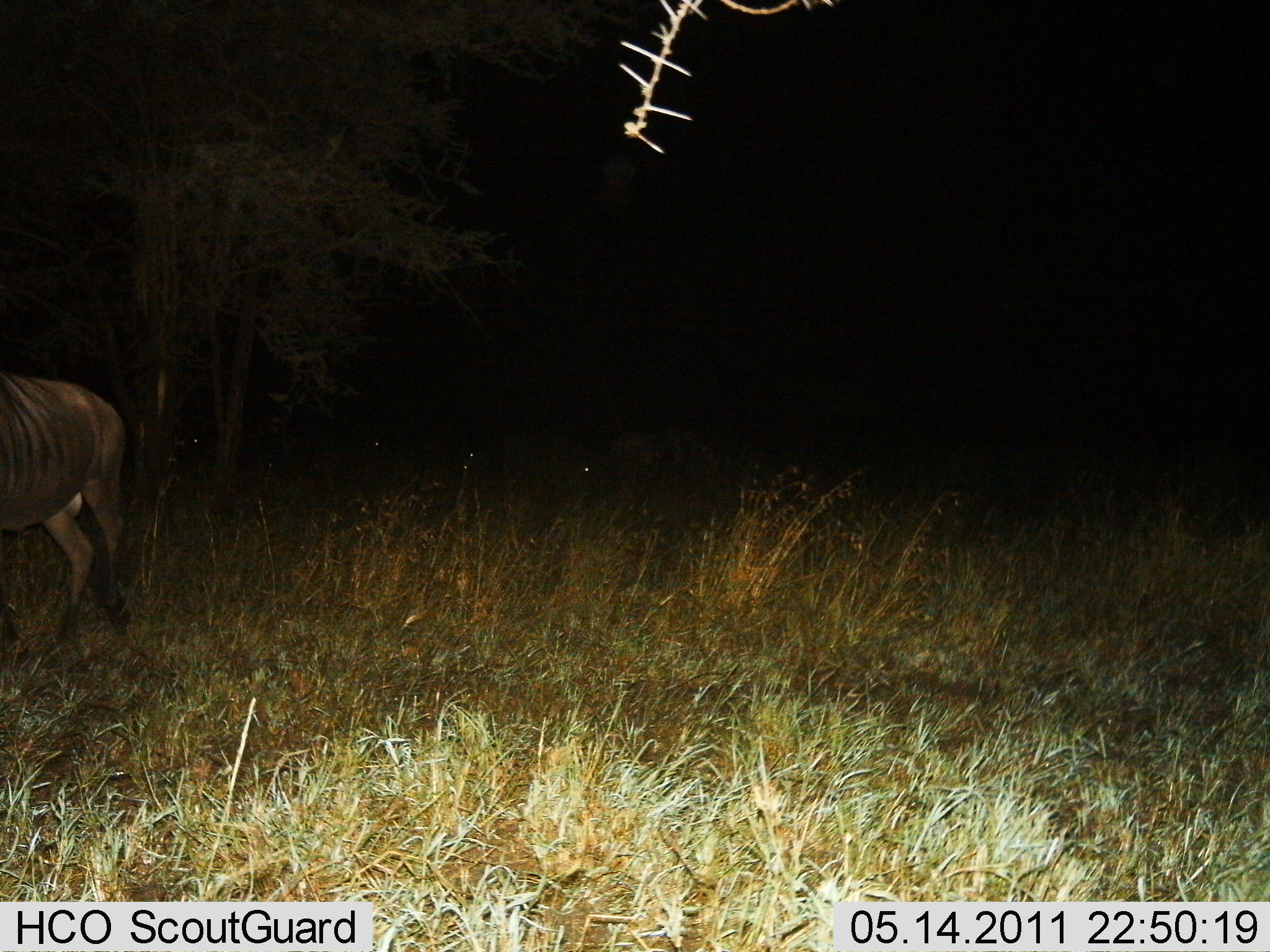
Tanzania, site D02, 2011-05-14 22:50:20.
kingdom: Animalia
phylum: Chordata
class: Mammalia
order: Artiodactyla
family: Bovidae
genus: Connochaetes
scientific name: Connochaetes taurinus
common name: blue wildebeest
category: wildebeest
Wildebeest (blue wildebeest) (Connochaetes taurinus), count 1. Behavior (volunteer vote fractions): standing 22%, resting 11%, moving 78%, interacting 0%. Young present (vote fraction): 0%. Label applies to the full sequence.